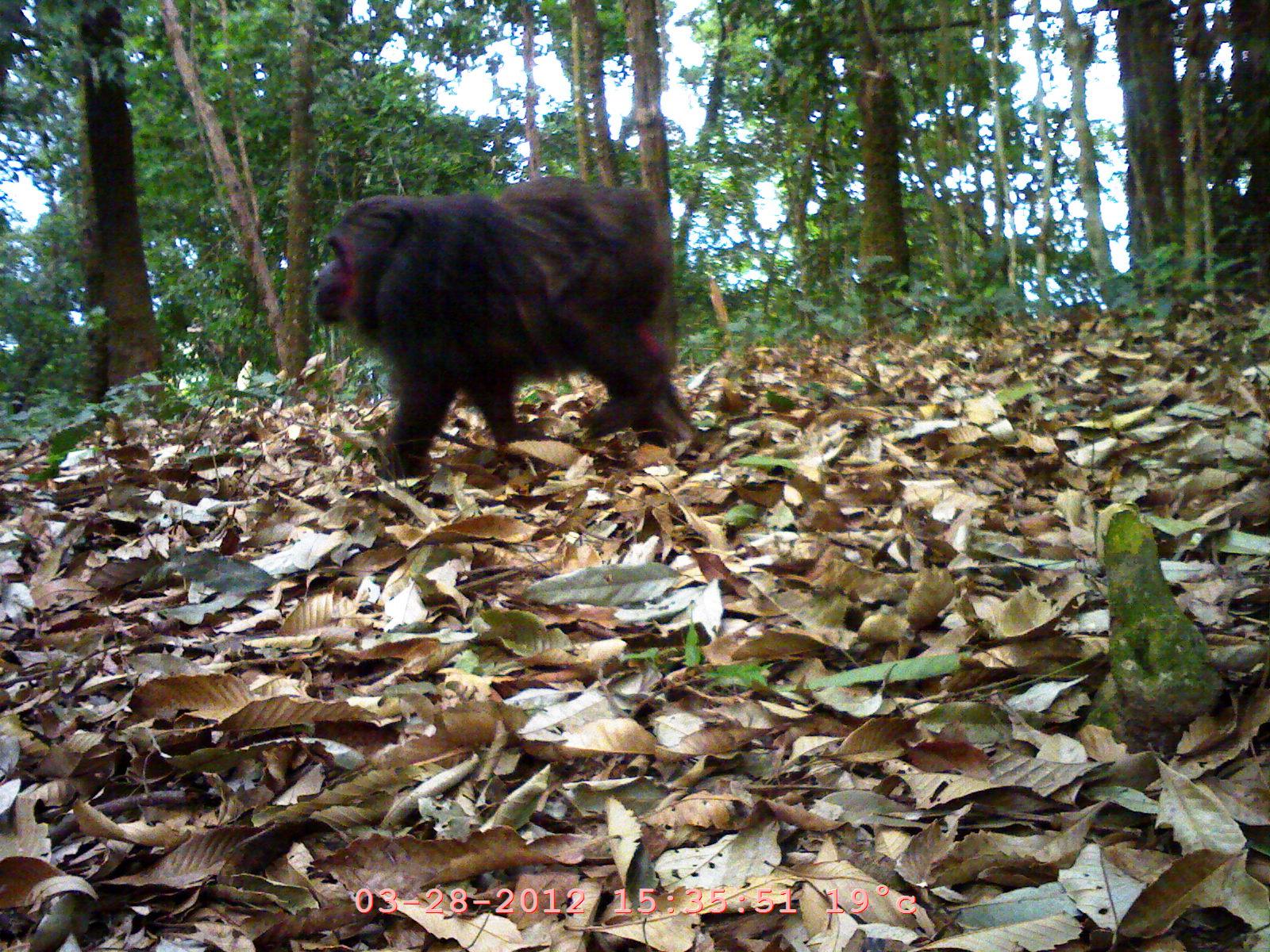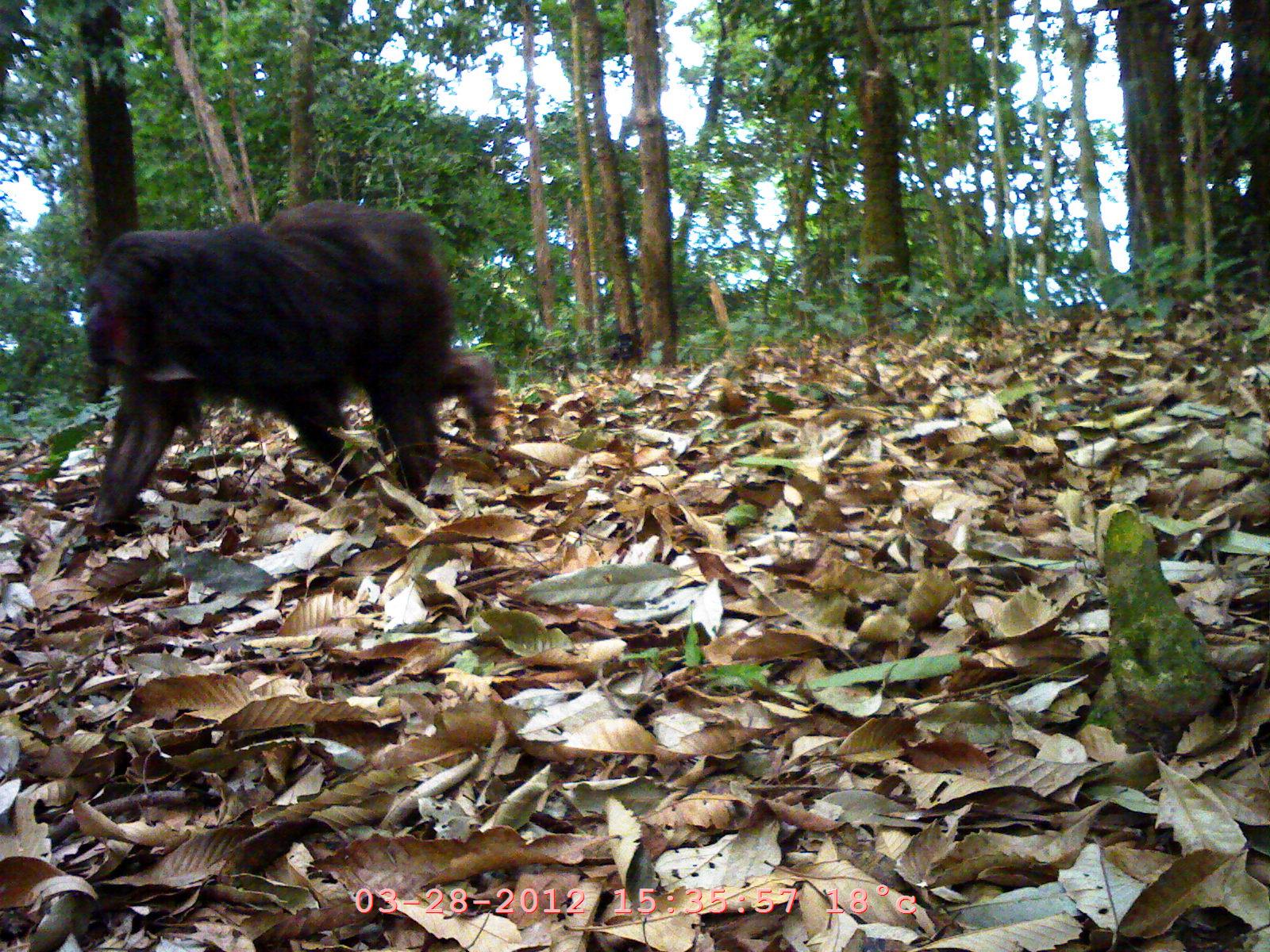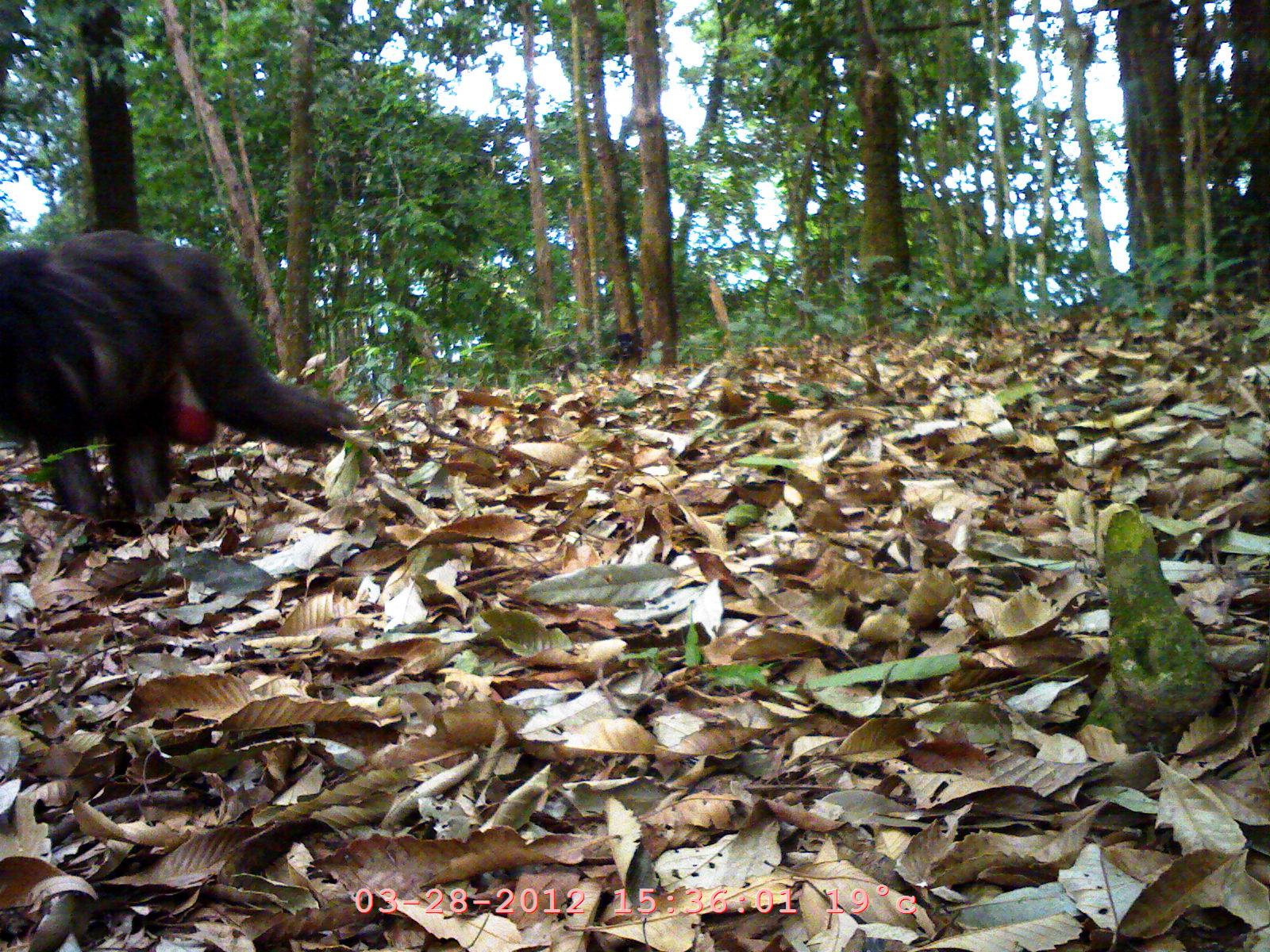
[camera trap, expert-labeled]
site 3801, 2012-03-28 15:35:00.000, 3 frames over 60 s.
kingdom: Animalia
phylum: Chordata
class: Mammalia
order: Primates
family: Cercopithecidae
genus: Macaca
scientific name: Macaca arctoides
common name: stump-tailed macaque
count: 1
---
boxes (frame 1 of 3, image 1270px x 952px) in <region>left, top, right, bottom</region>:
macaca arctoides: <region>305, 169, 711, 484</region>